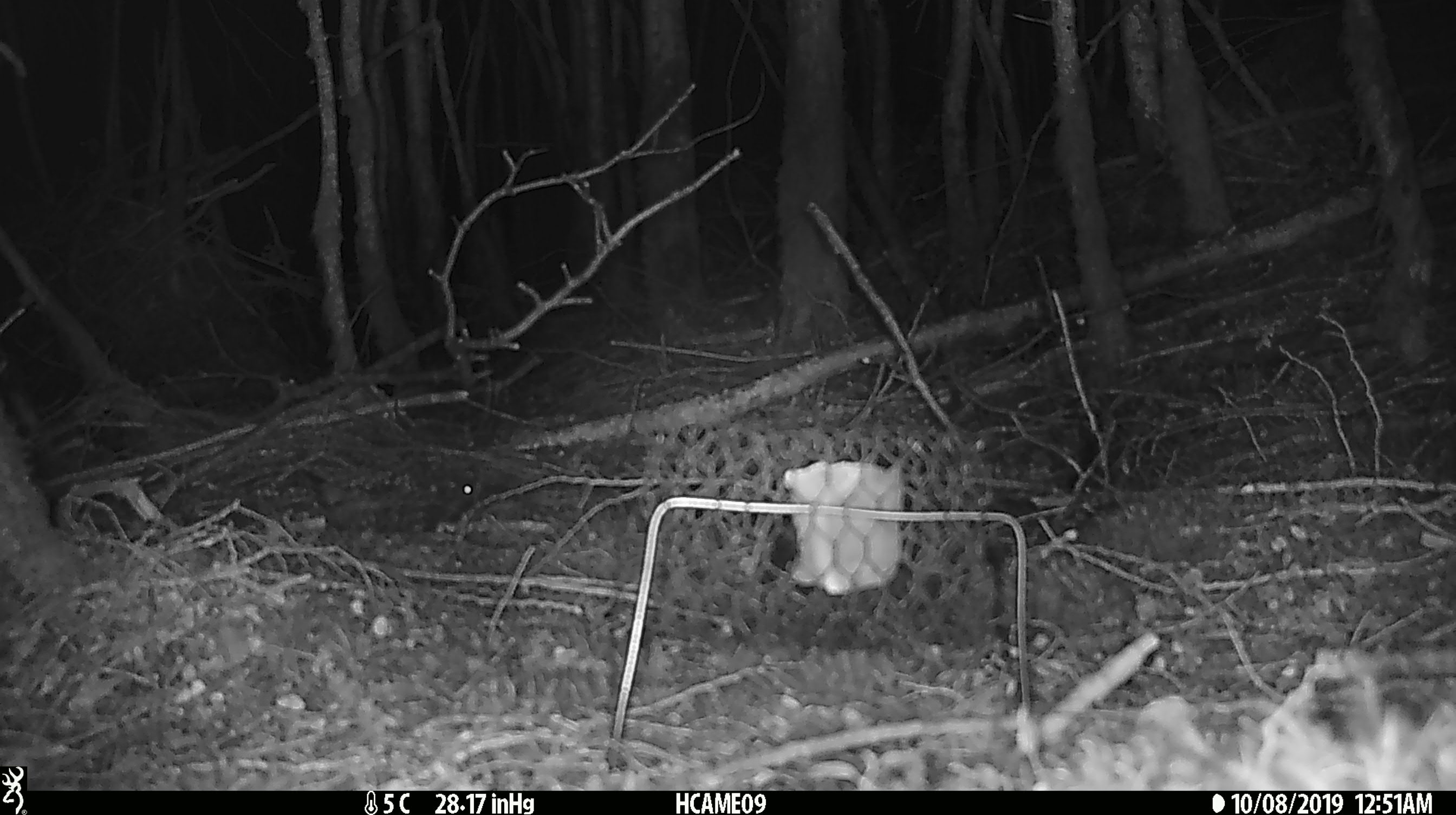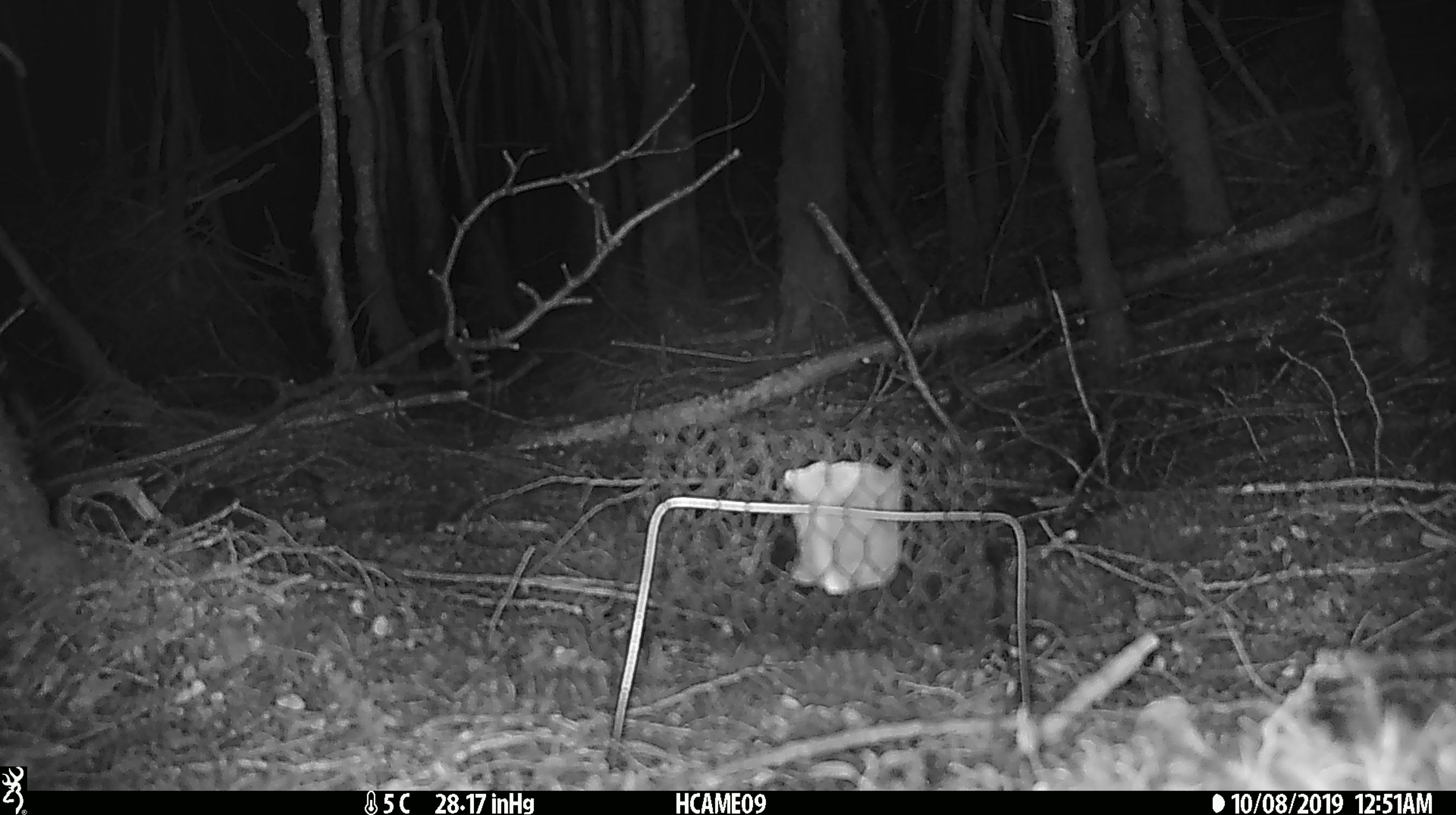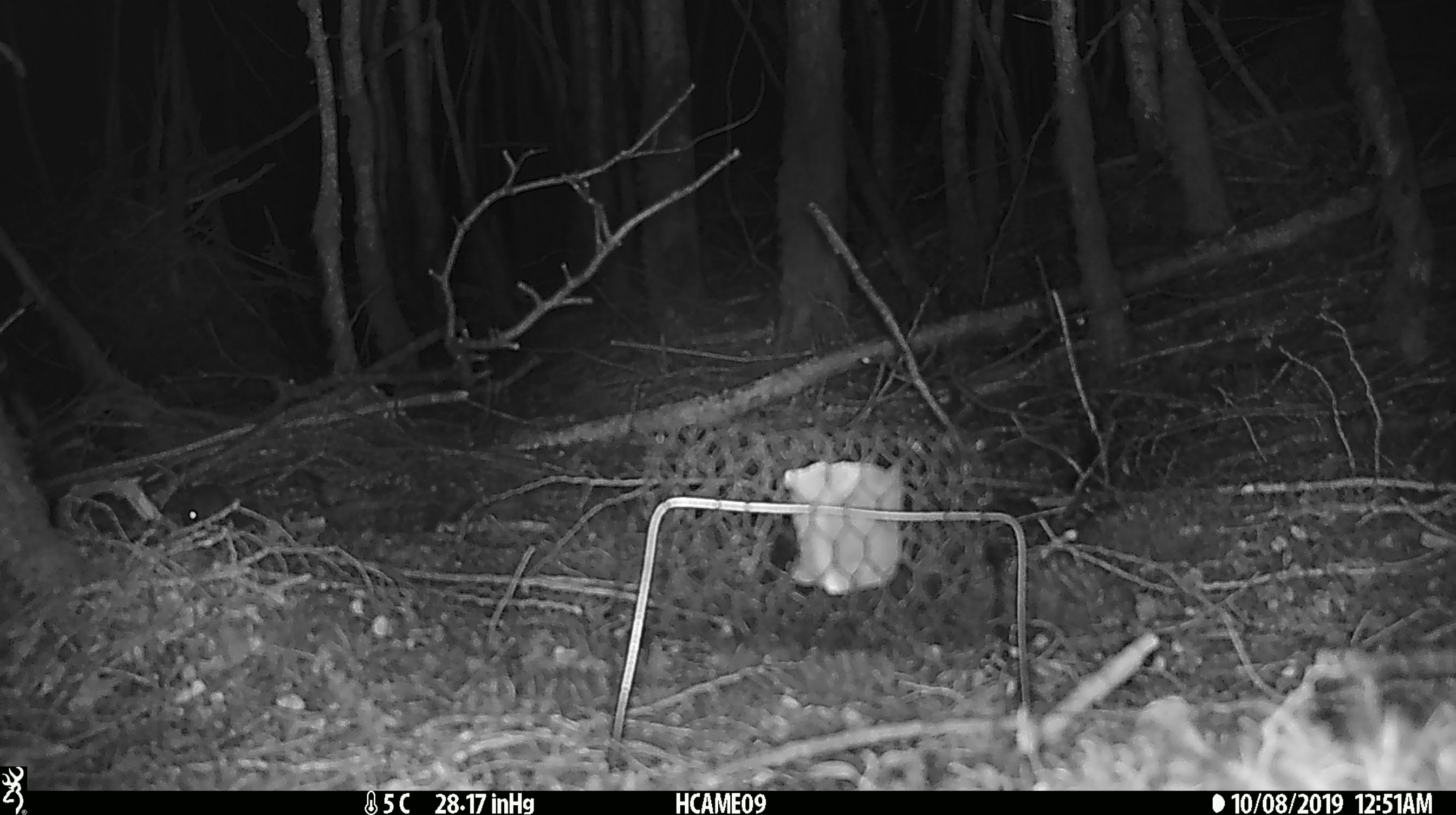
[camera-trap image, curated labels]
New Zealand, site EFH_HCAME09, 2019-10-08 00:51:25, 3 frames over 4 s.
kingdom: Animalia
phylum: Chordata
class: Mammalia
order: Rodentia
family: Muridae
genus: Mus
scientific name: Mus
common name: mouse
Mouse (Mus).